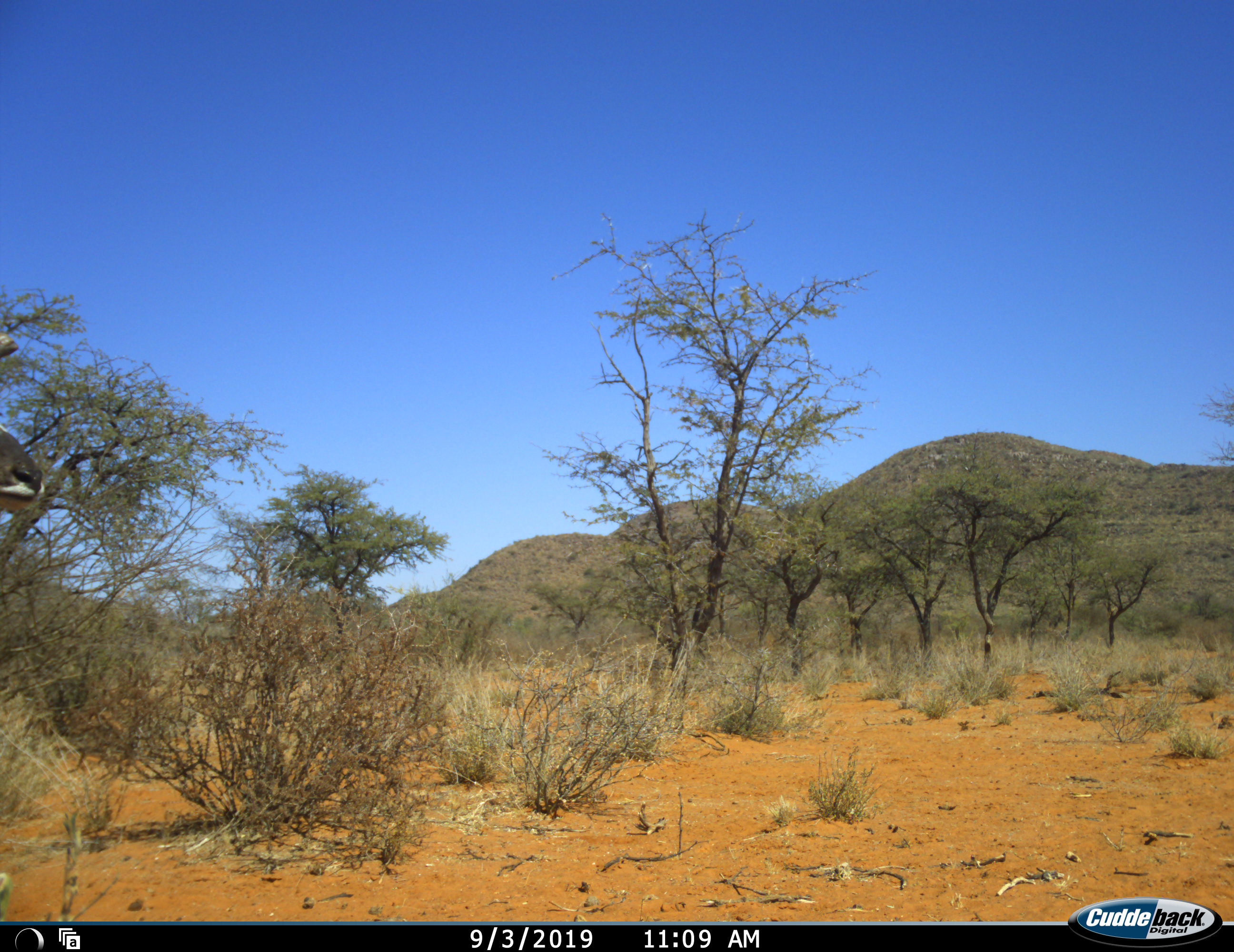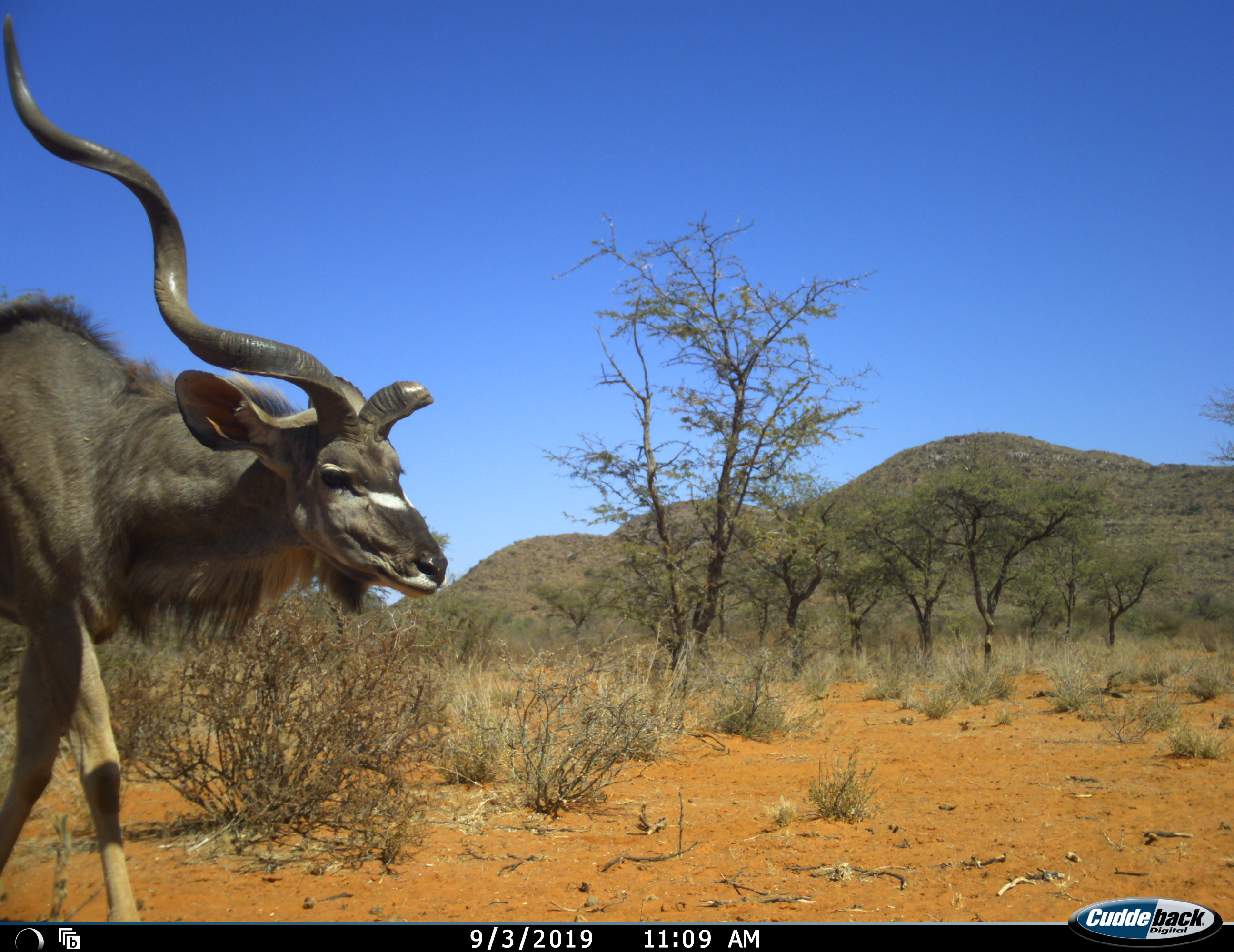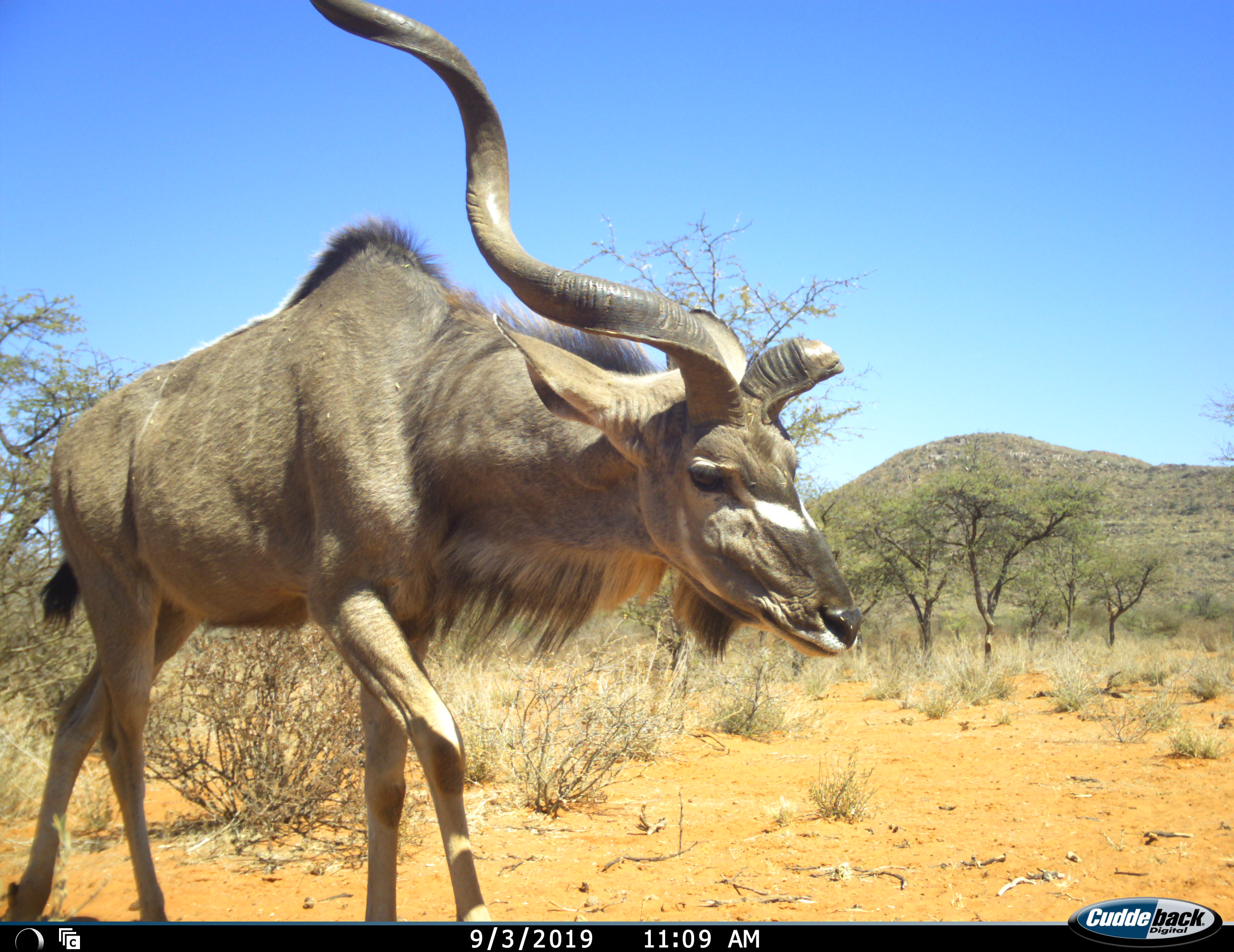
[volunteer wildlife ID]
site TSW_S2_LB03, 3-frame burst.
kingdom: Animalia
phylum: Chordata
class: Mammalia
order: Artiodactyla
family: Bovidae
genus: Tragelaphus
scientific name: Tragelaphus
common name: kudu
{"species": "kudu (Tragelaphus)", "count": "1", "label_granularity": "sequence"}